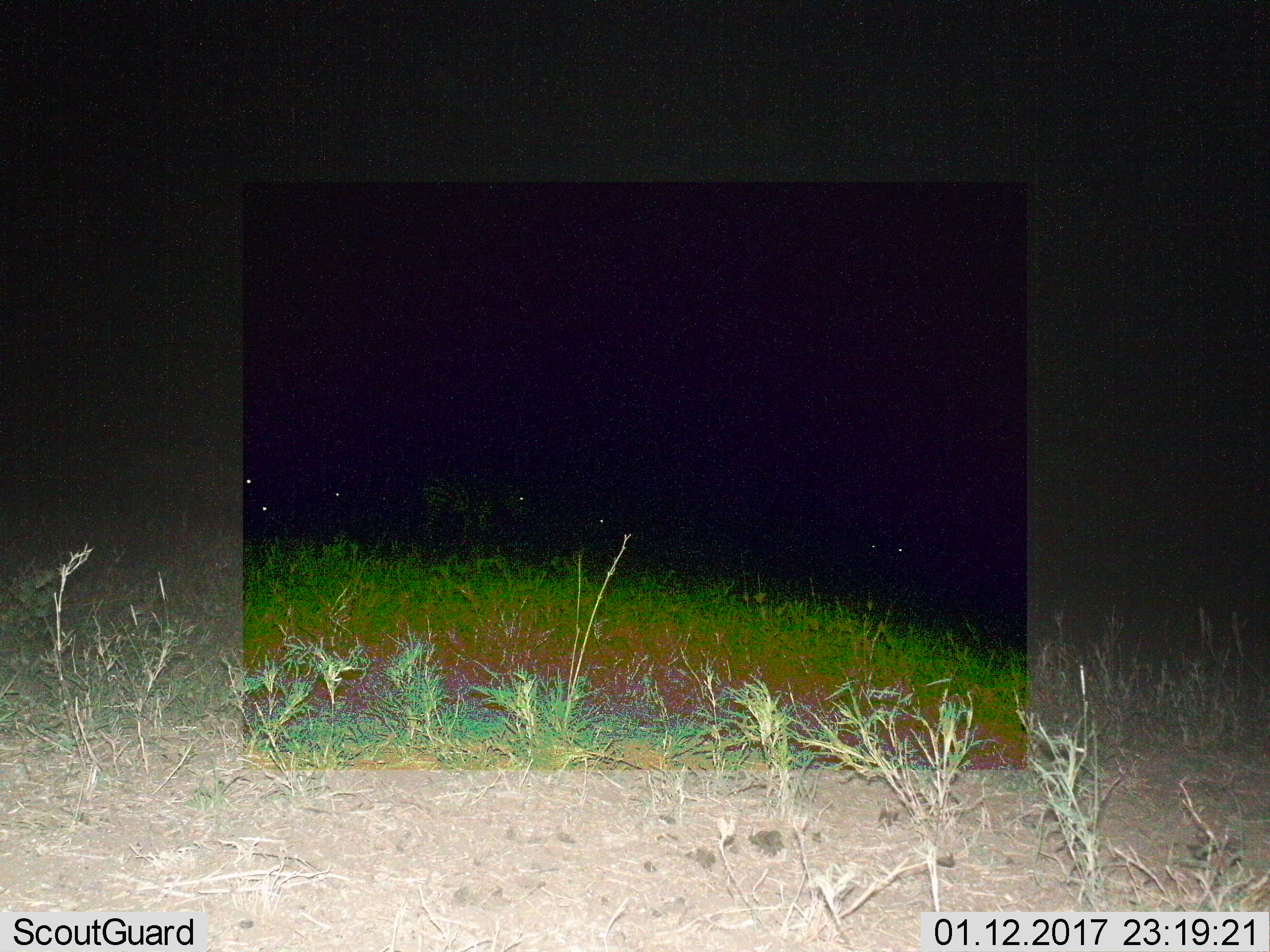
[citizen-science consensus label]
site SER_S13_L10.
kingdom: Animalia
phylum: Chordata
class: Mammalia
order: Perissodactyla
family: Equidae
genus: Equus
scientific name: Equus quagga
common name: plains zebra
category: zebraplains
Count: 3.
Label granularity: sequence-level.